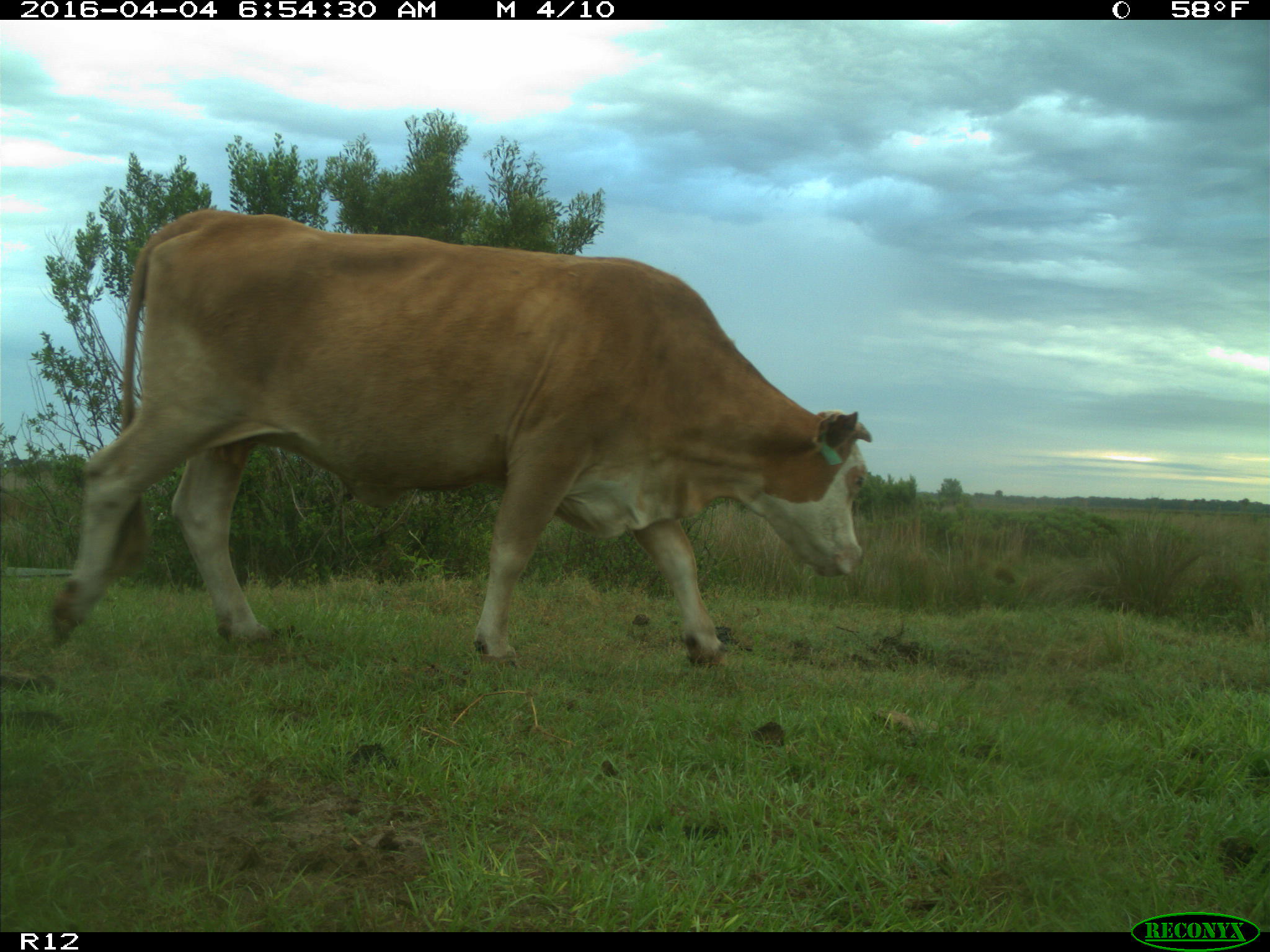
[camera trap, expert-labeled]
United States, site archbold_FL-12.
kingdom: Animalia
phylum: Chordata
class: Mammalia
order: Artiodactyla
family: Bovidae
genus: Bos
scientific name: Bos taurus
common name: domestic cow